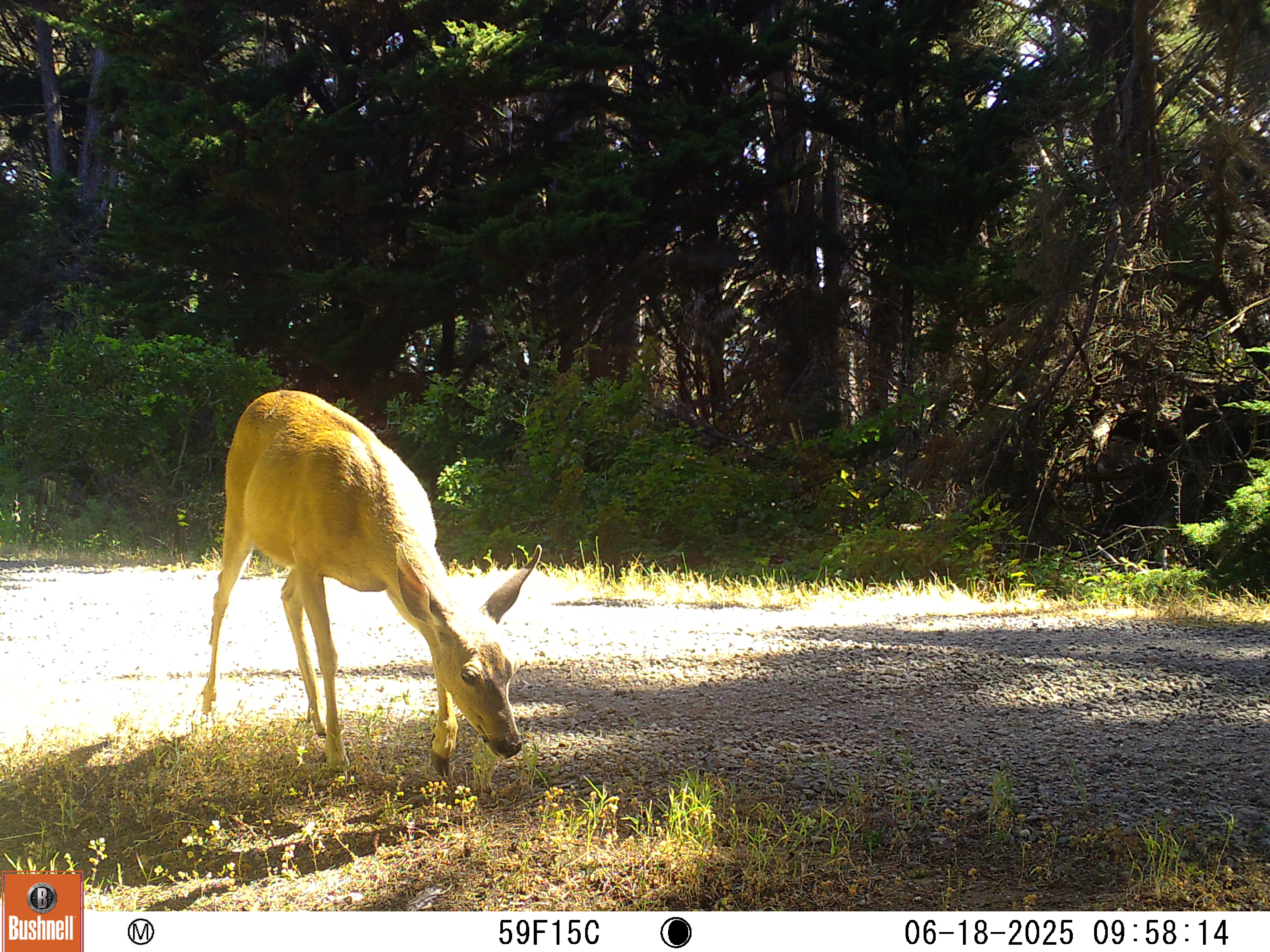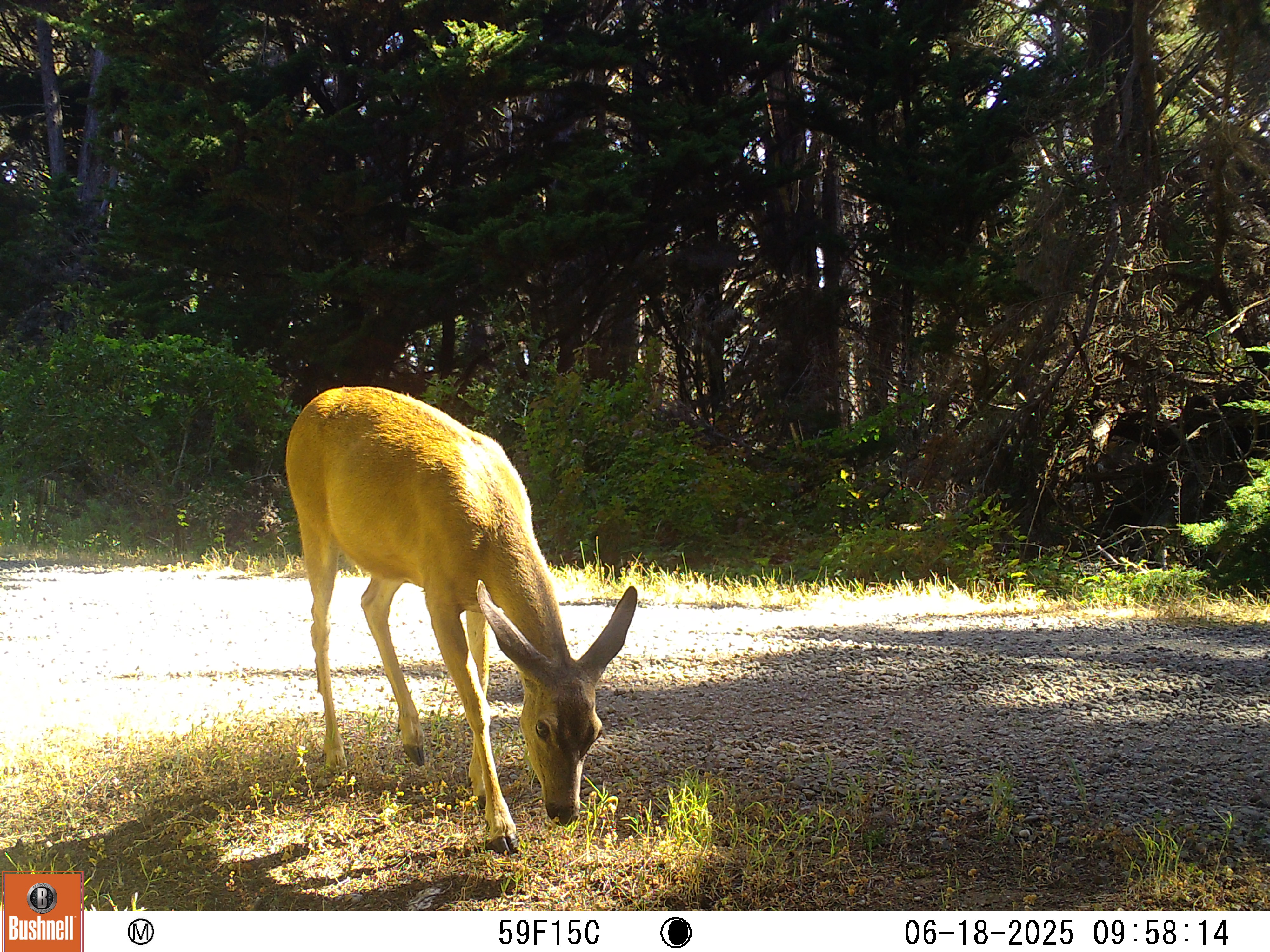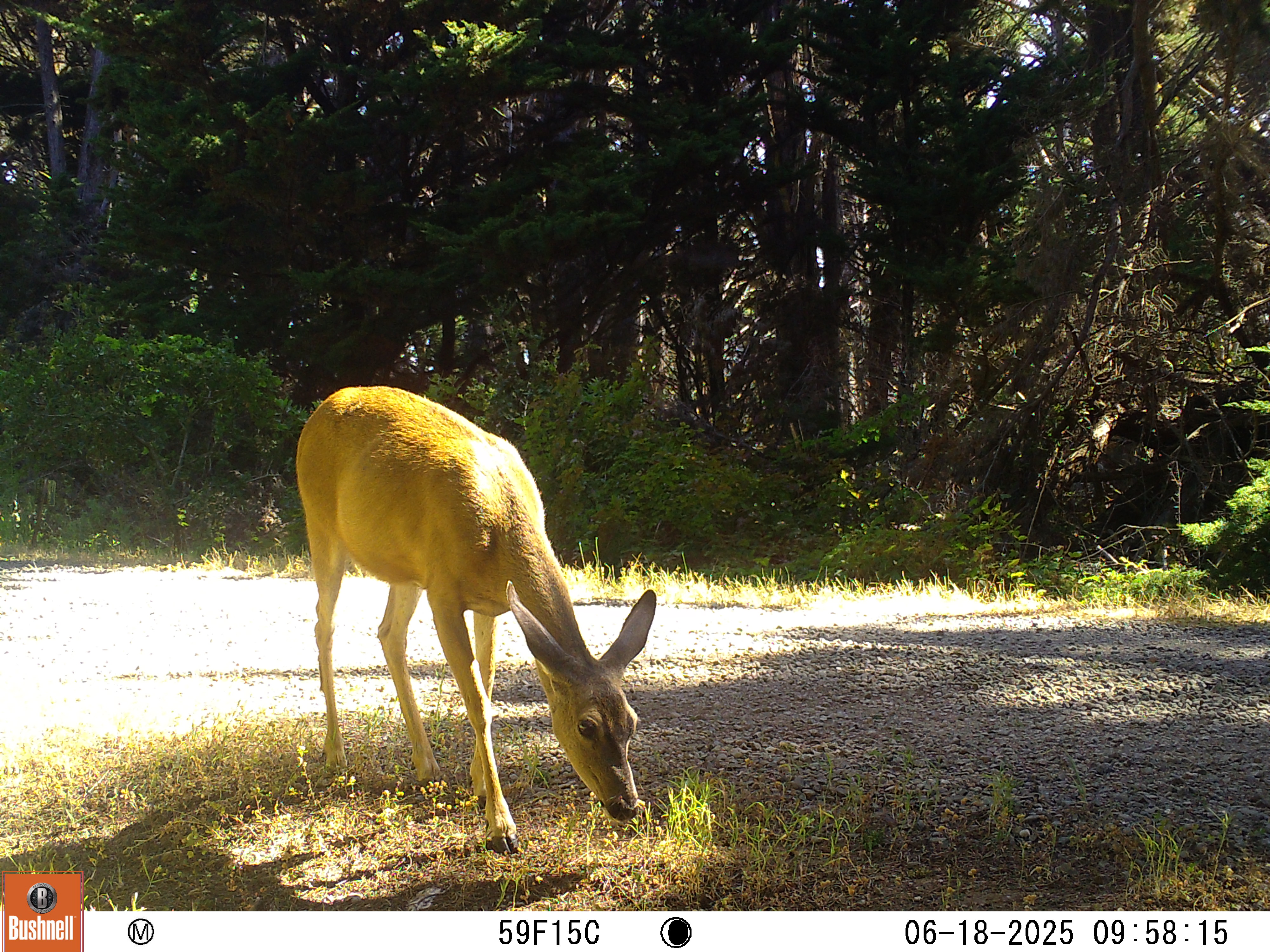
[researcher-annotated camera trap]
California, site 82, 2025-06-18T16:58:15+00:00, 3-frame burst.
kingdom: Animalia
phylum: Chordata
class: Mammalia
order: Artiodactyla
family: Cervidae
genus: Odocoileus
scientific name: Odocoileus hemionus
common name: mule deer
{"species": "mule deer (Odocoileus hemionus)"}